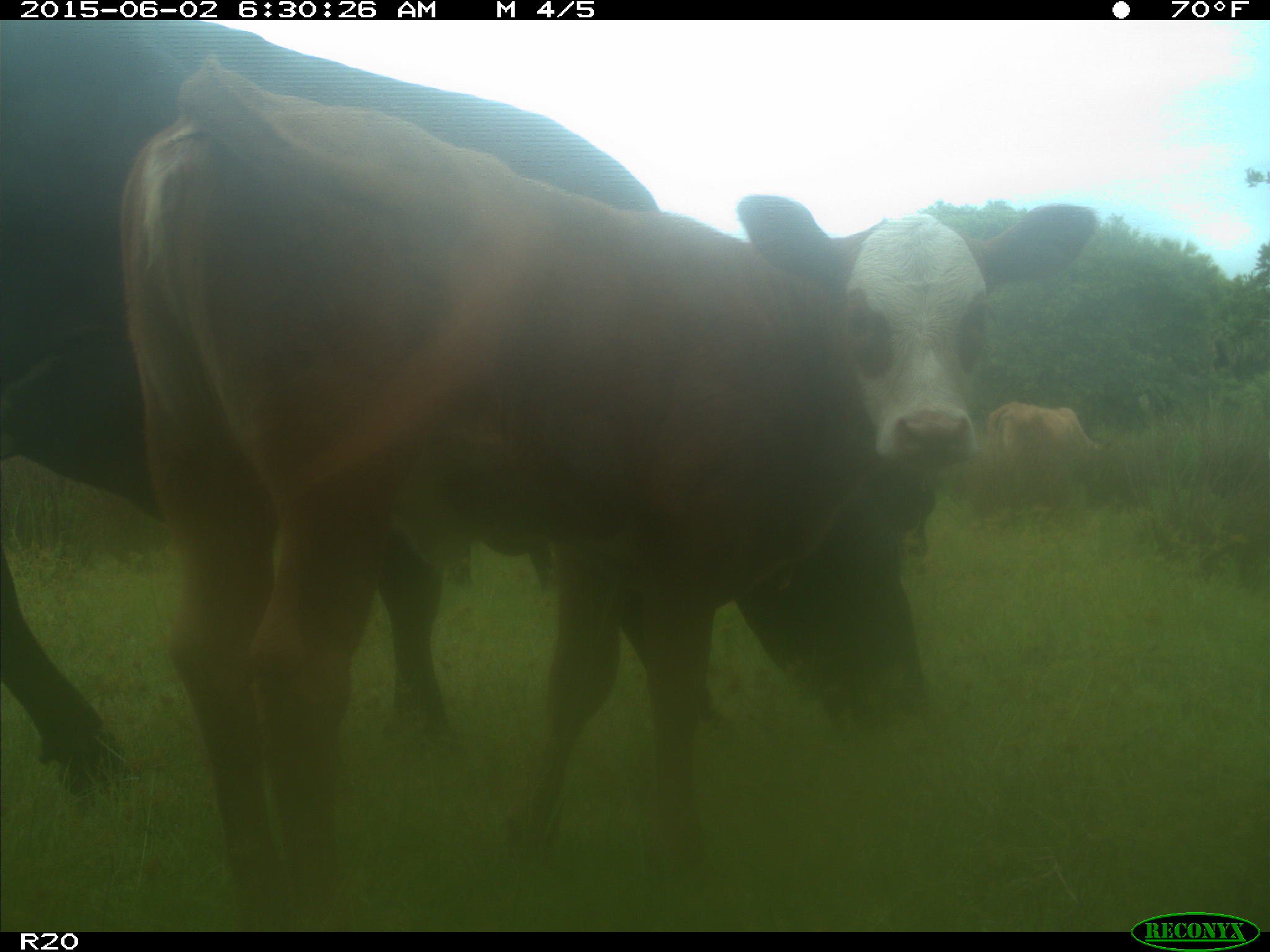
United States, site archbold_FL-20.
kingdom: Animalia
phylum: Chordata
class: Mammalia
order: Artiodactyla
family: Bovidae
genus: Bos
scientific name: Bos taurus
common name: domestic cow